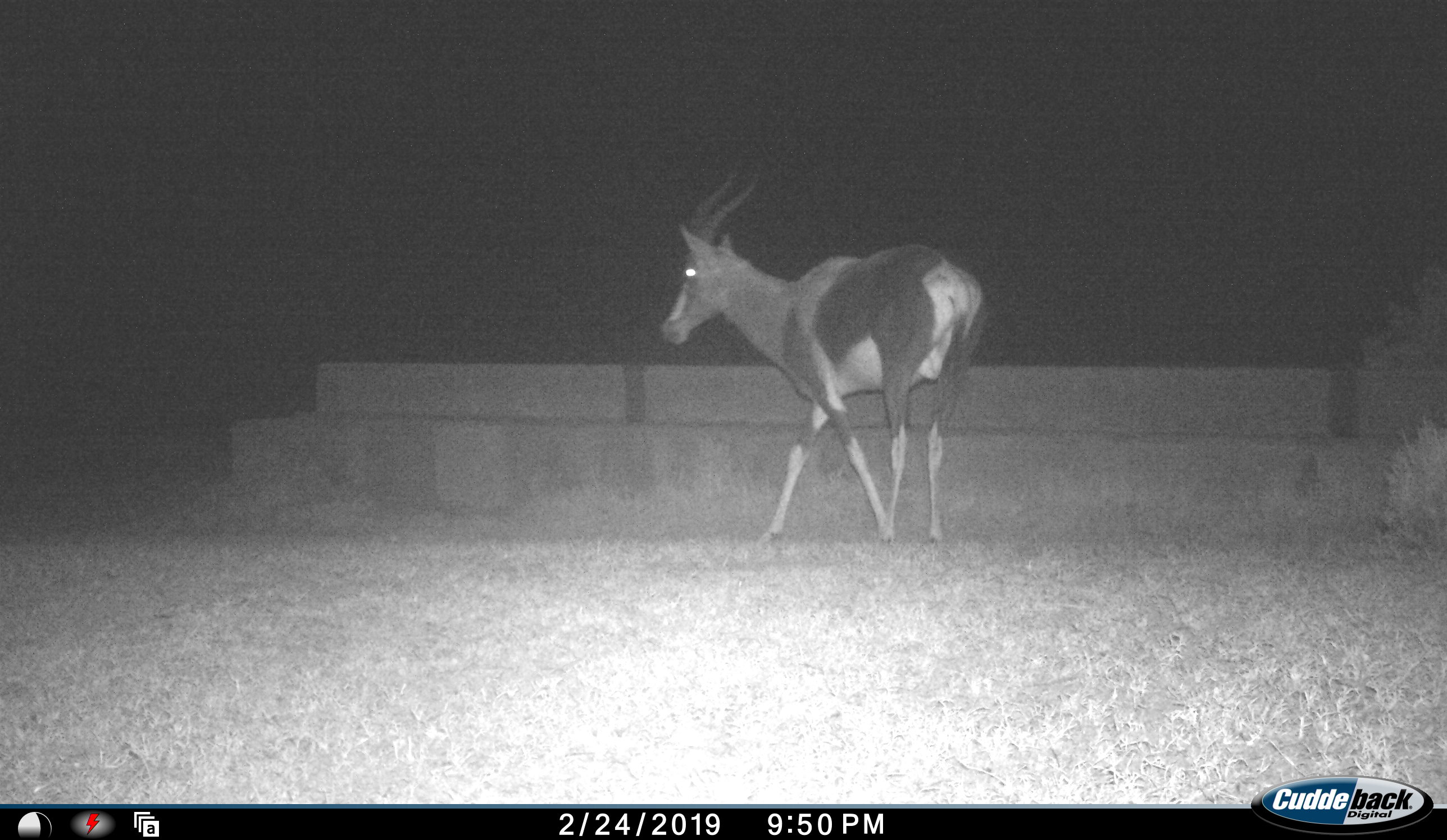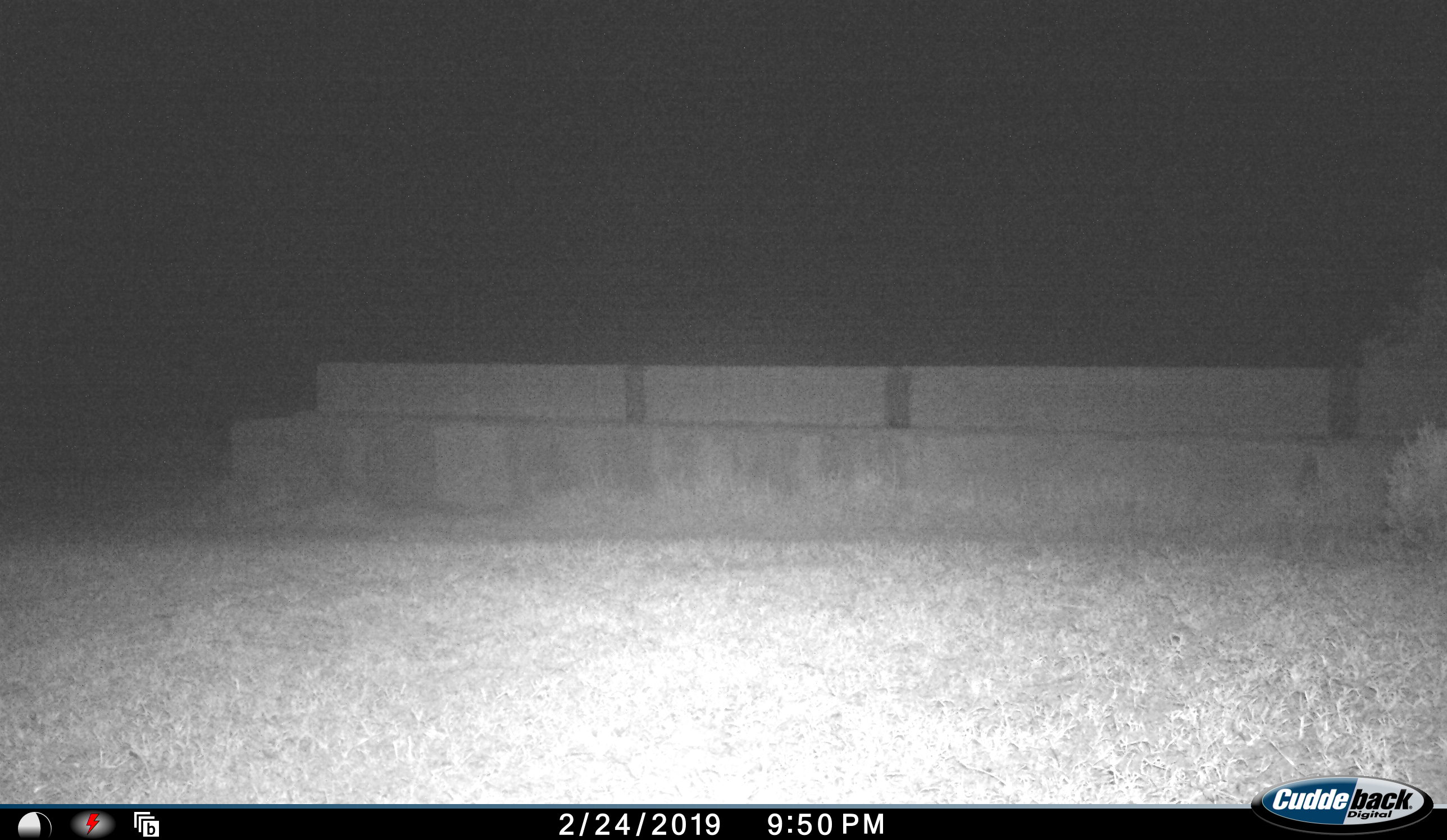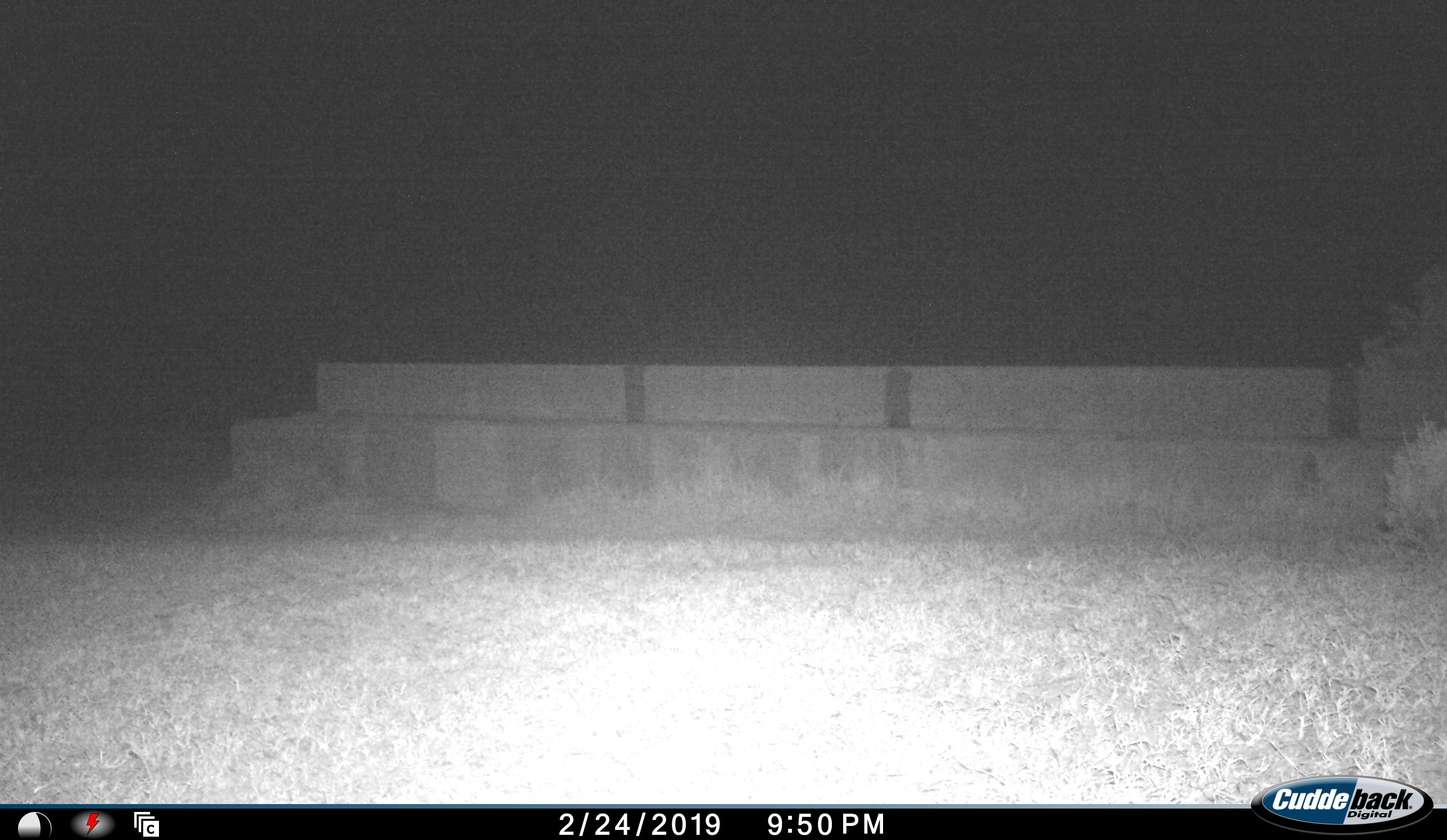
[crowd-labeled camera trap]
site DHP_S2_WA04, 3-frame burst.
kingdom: Animalia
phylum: Chordata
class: Mammalia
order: Artiodactyla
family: Bovidae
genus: Damaliscus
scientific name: Damaliscus pygargus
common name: bontebok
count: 1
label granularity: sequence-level